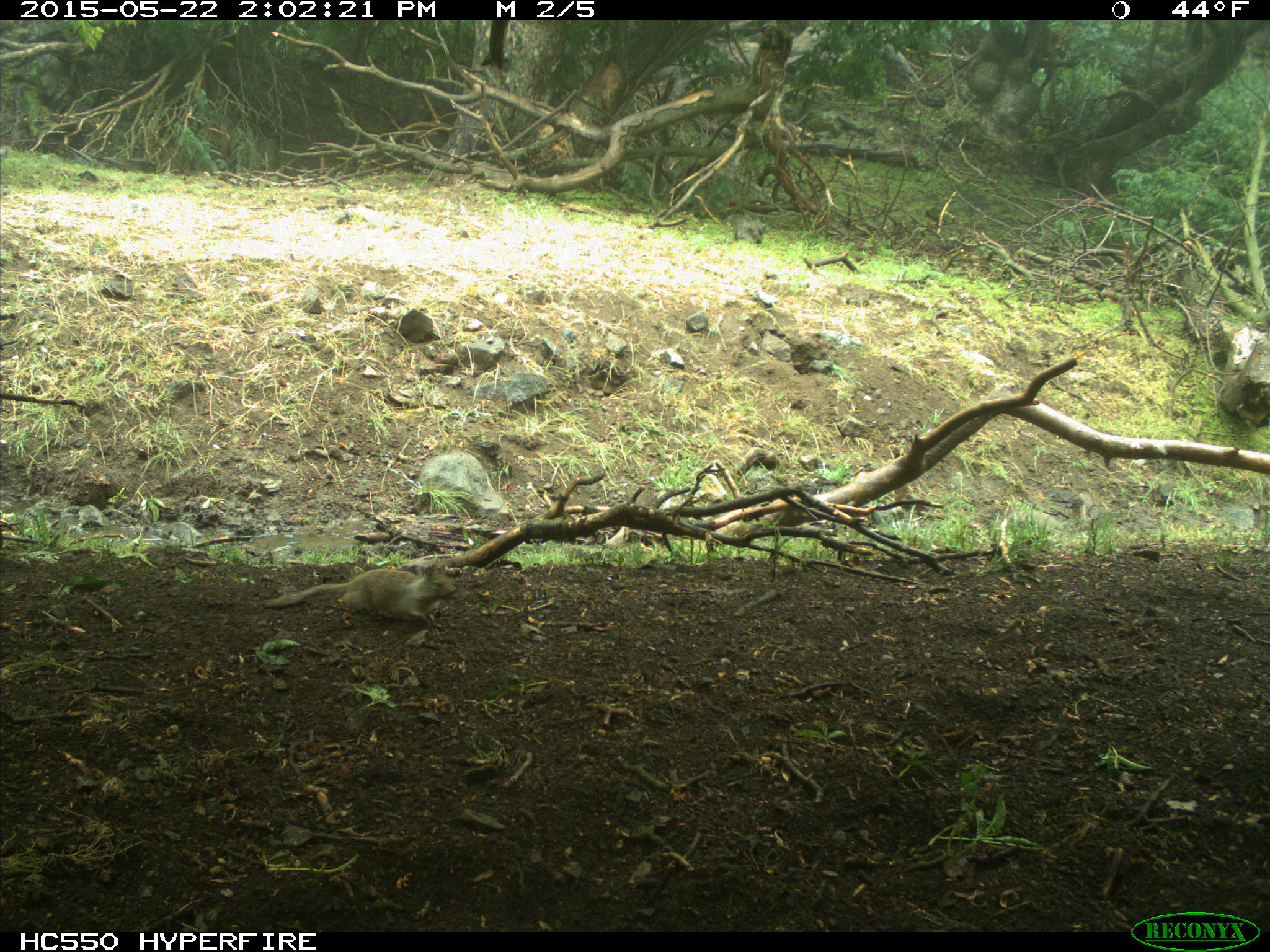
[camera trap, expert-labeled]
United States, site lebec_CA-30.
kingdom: Animalia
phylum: Chordata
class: Mammalia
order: Rodentia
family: Sciuridae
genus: Otospermophilus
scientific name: Otospermophilus beecheyi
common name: california ground squirrel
Otospermophilus beecheyi (california ground squirrel).